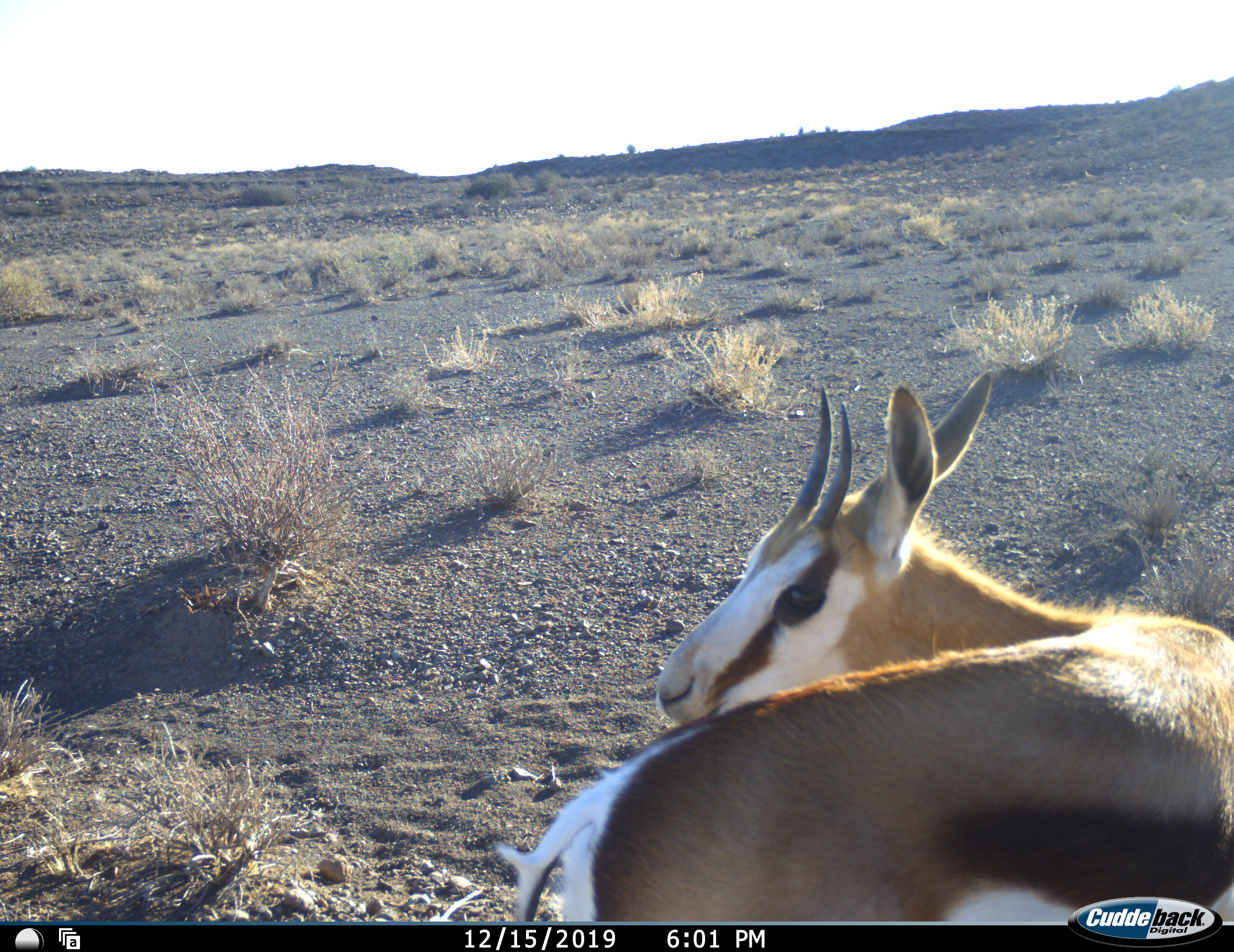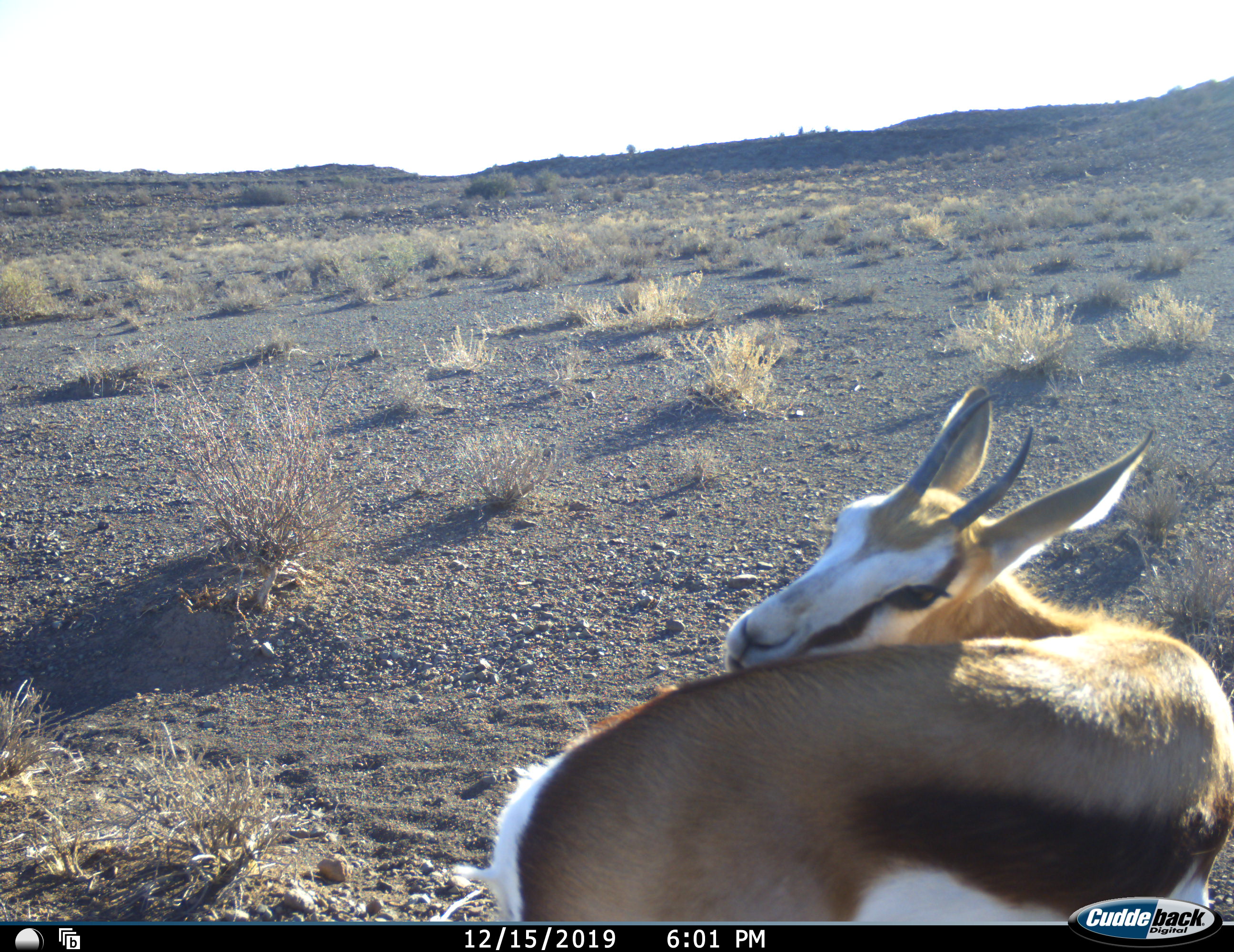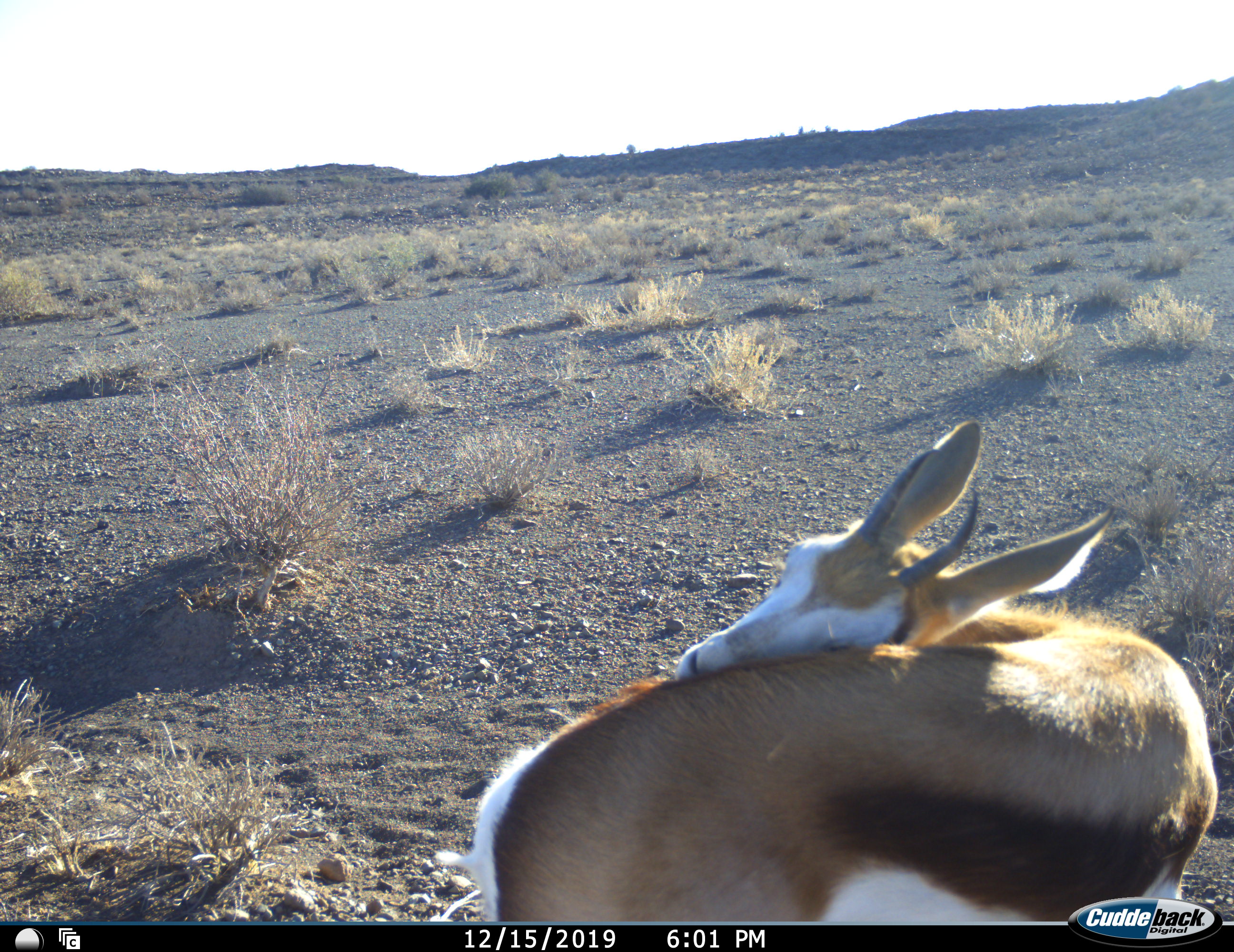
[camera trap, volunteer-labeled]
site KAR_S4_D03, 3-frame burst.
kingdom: Animalia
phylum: Chordata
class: Mammalia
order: Artiodactyla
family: Bovidae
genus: Antidorcas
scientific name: Antidorcas marsupialis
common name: springbok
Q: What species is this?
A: Springbok (Antidorcas marsupialis).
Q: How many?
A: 1.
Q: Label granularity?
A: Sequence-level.